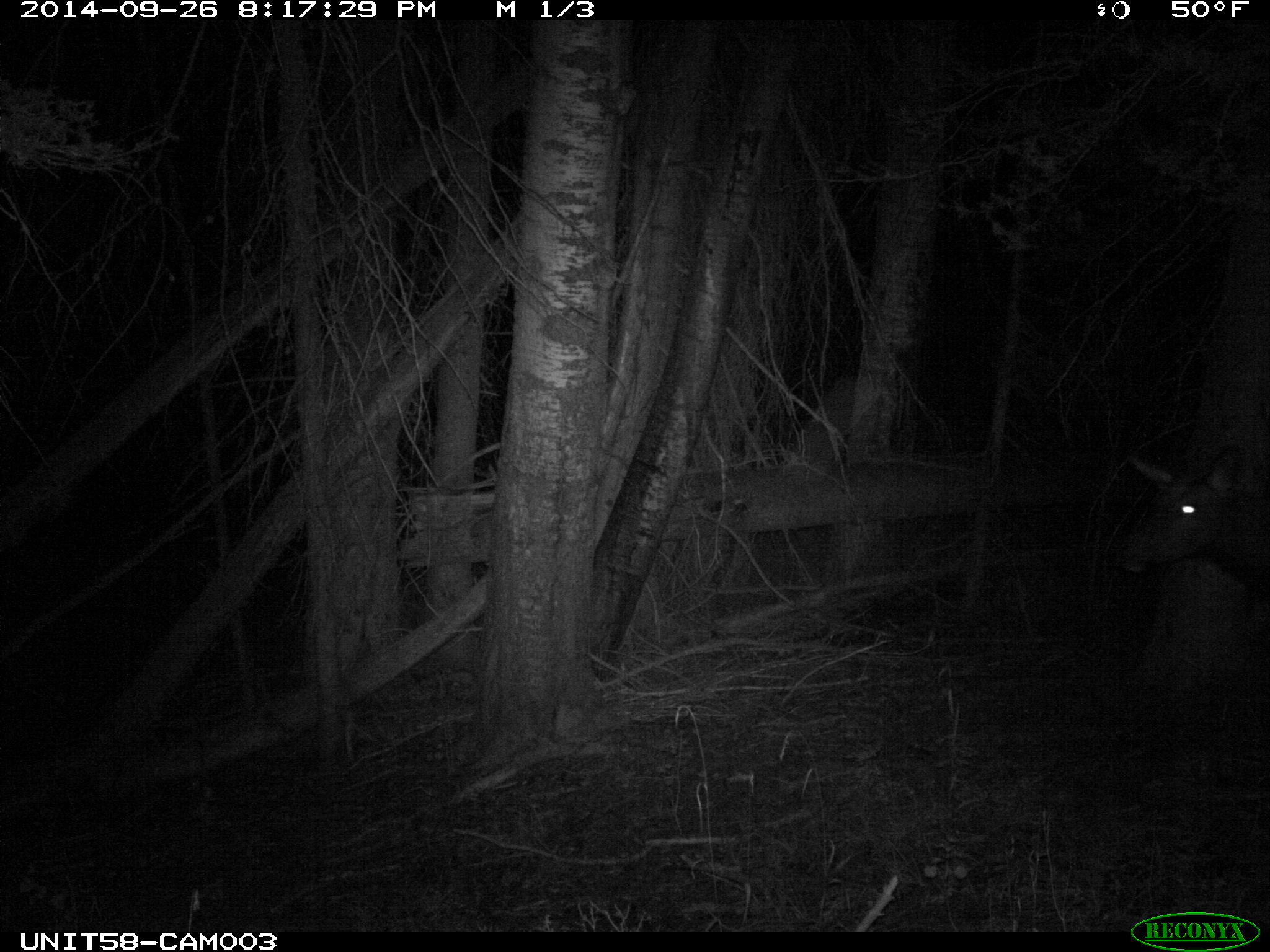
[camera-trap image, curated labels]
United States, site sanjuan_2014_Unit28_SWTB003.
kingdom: Animalia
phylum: Chordata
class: Mammalia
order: Artiodactyla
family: Cervidae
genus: Cervus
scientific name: Cervus elaphus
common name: red deer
Cervus elaphus (red deer).